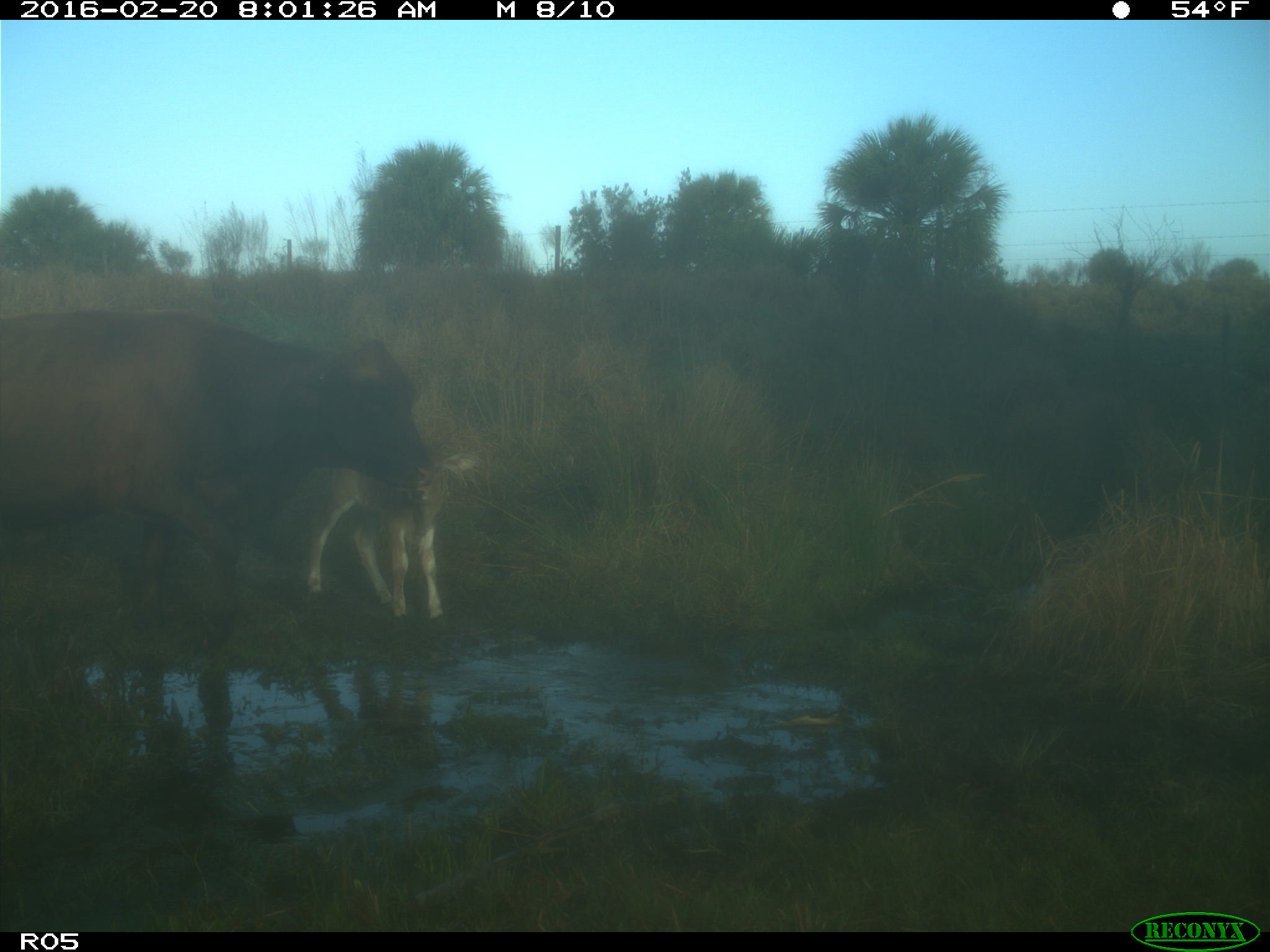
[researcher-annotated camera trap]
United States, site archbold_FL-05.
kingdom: Animalia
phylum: Chordata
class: Mammalia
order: Artiodactyla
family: Bovidae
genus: Bos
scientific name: Bos taurus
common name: domestic cow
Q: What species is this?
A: Bos taurus (domestic cow).